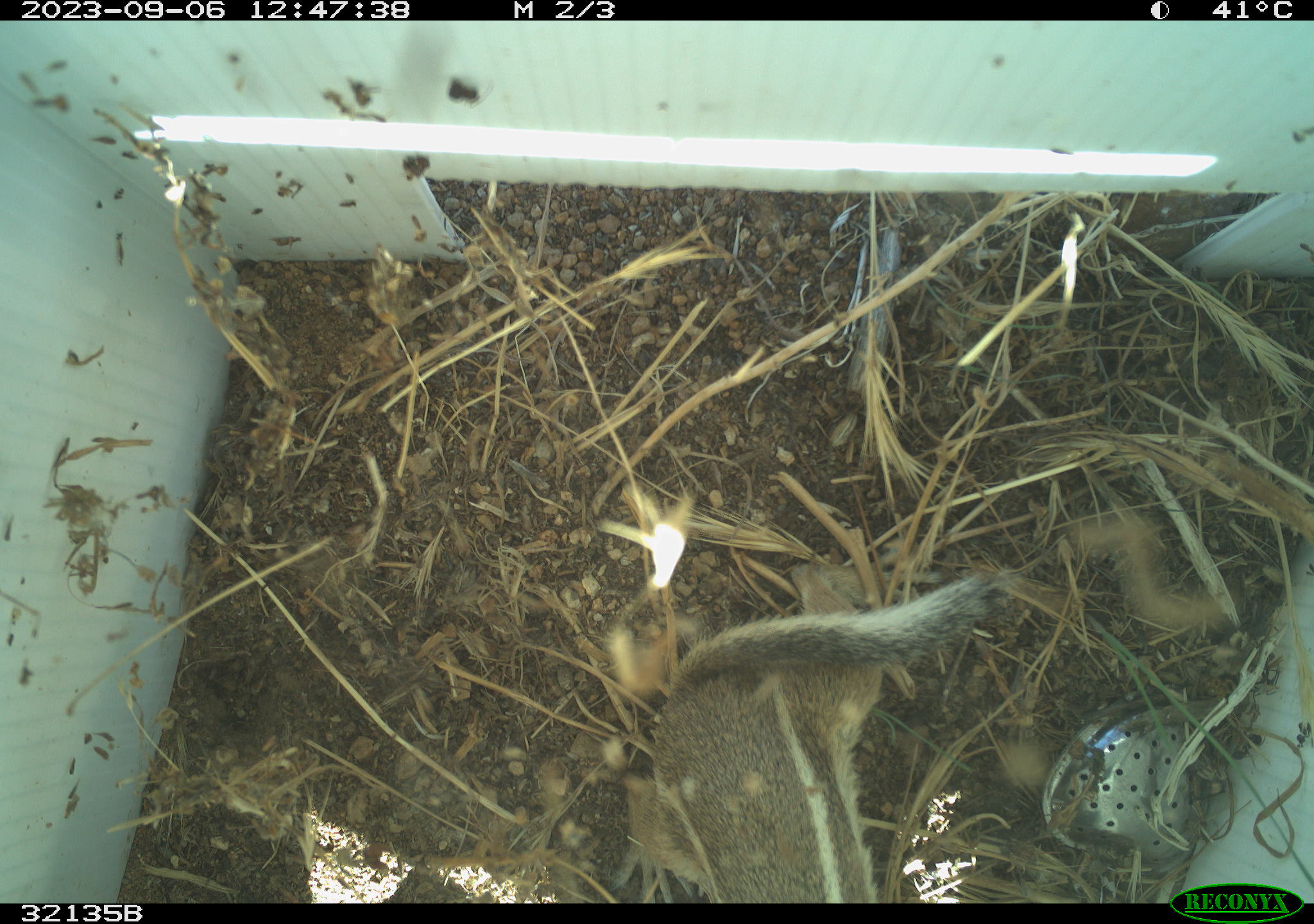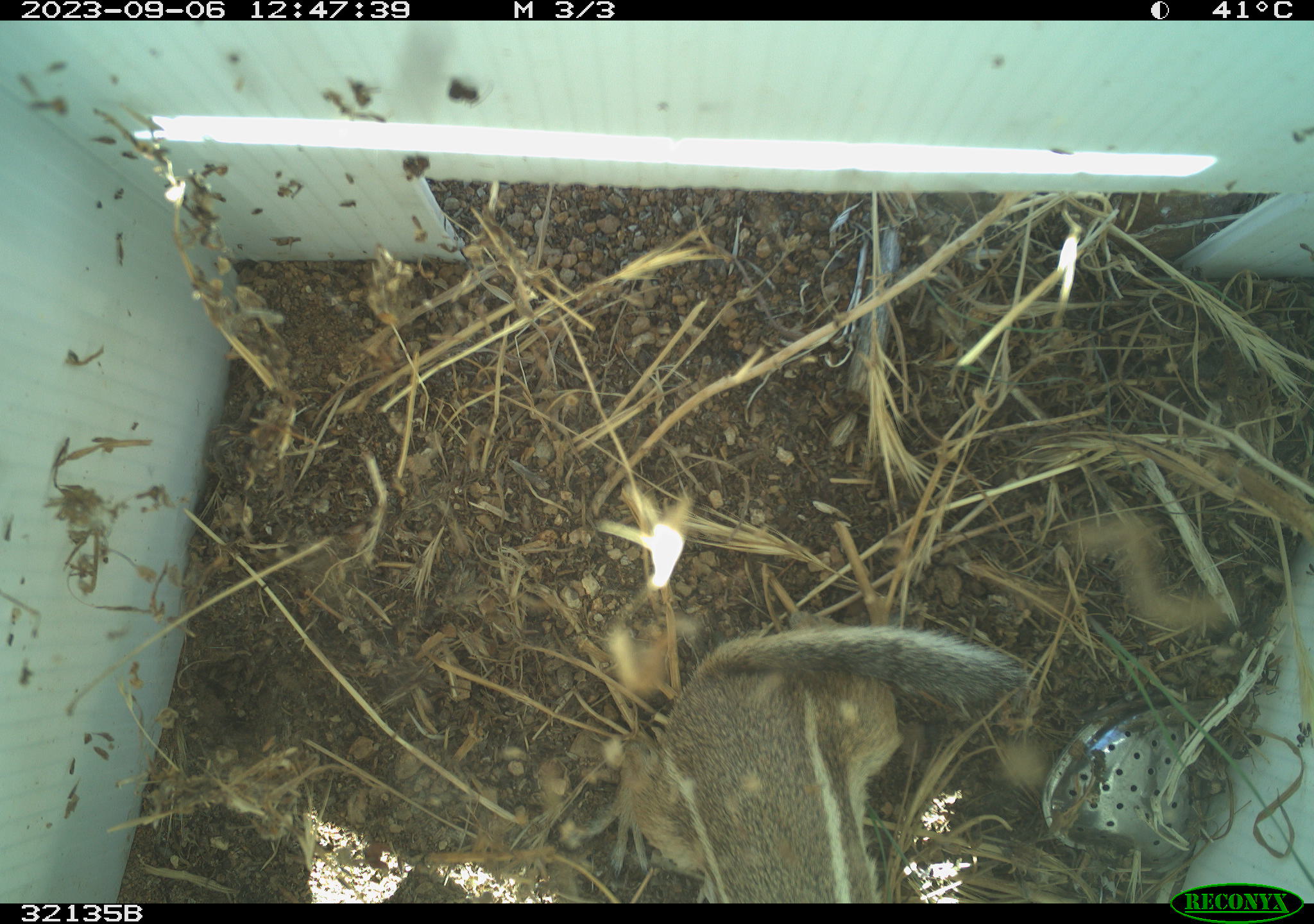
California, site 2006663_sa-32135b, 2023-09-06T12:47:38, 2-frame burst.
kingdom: Animalia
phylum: Chordata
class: Mammalia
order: Rodentia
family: Sciuridae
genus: Ammospermophilus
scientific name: Ammospermophilus leucurus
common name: white-tailed antelope squirrel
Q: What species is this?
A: White-tailed antelope squirrel (Ammospermophilus leucurus).